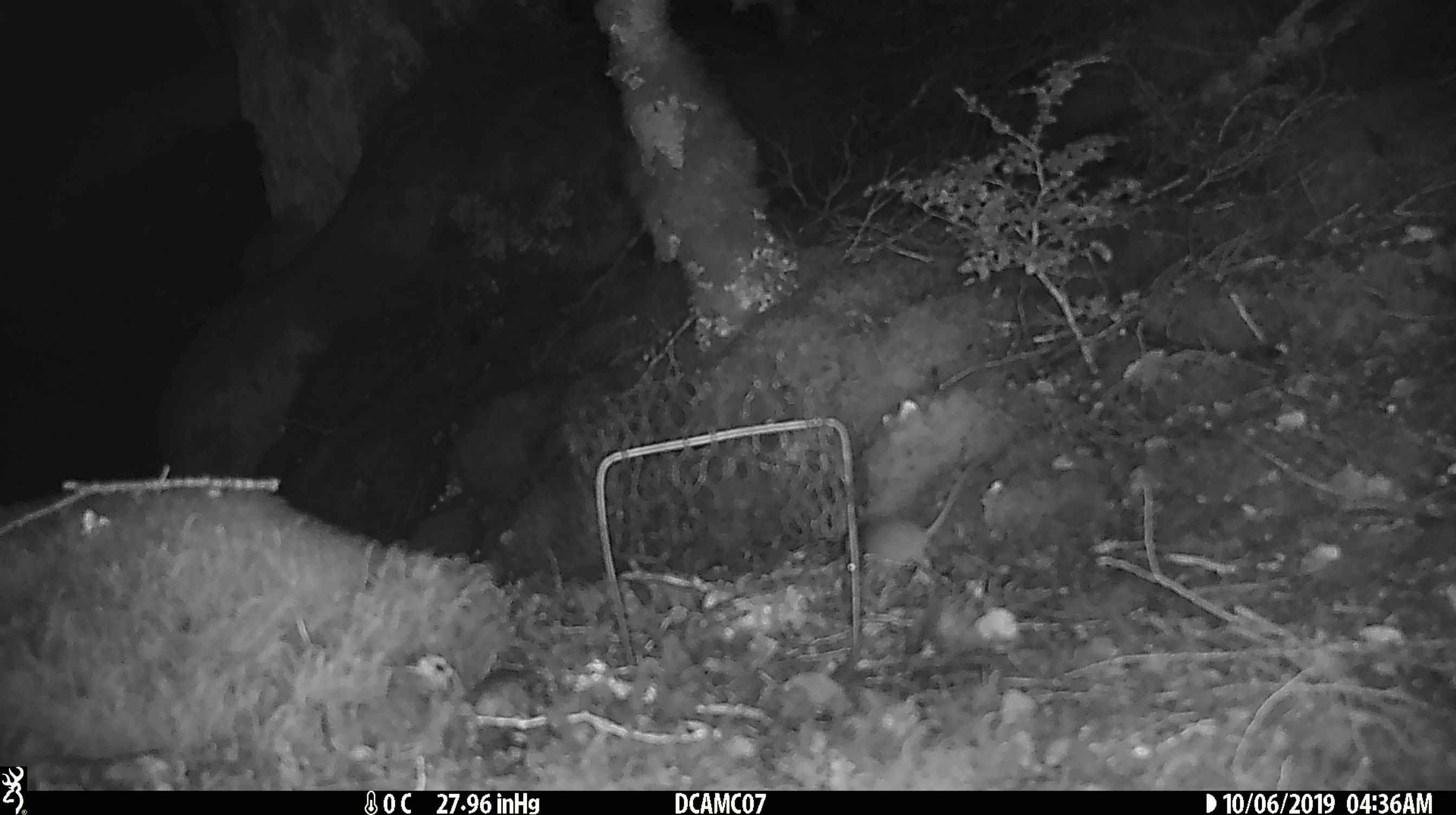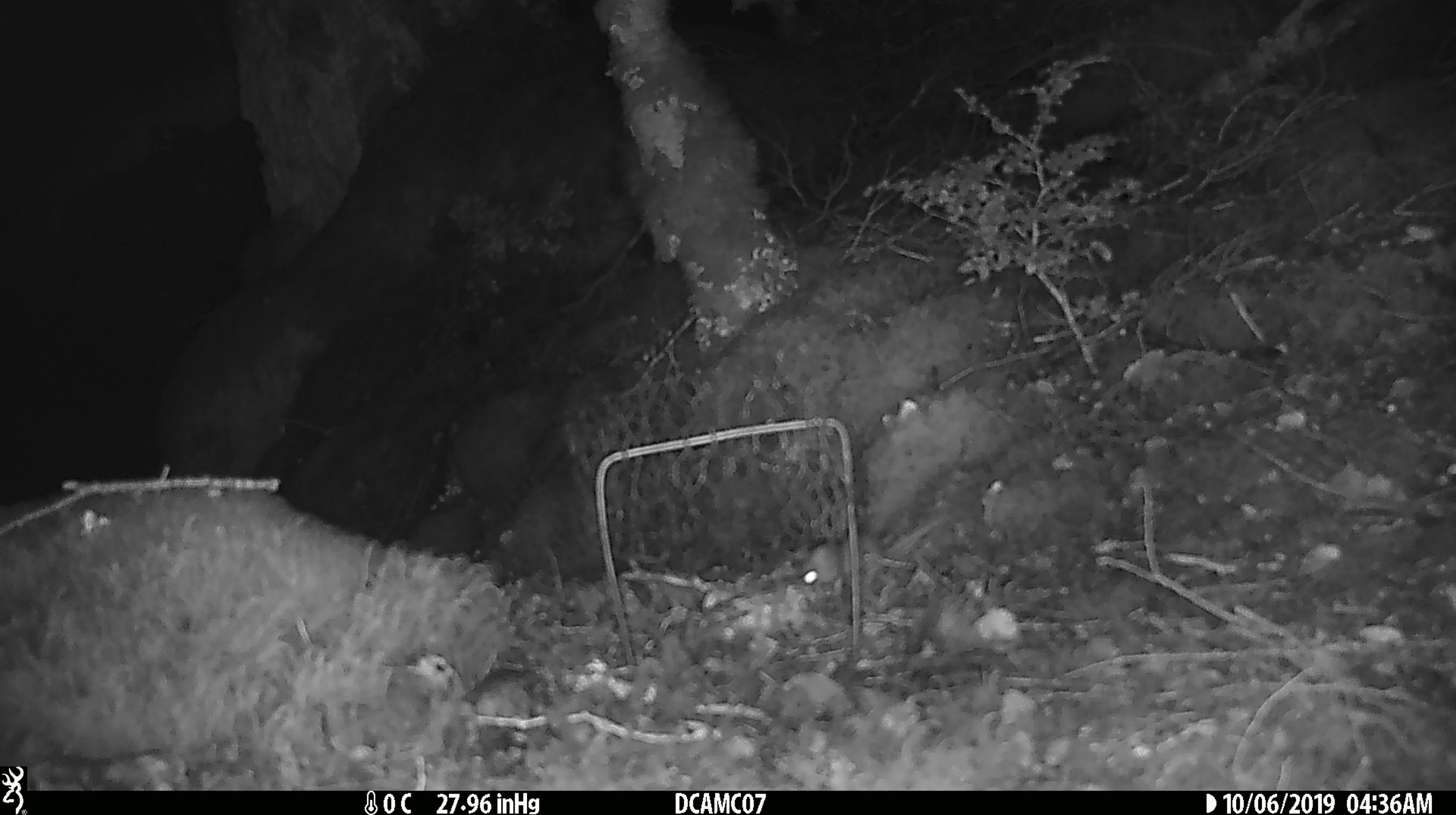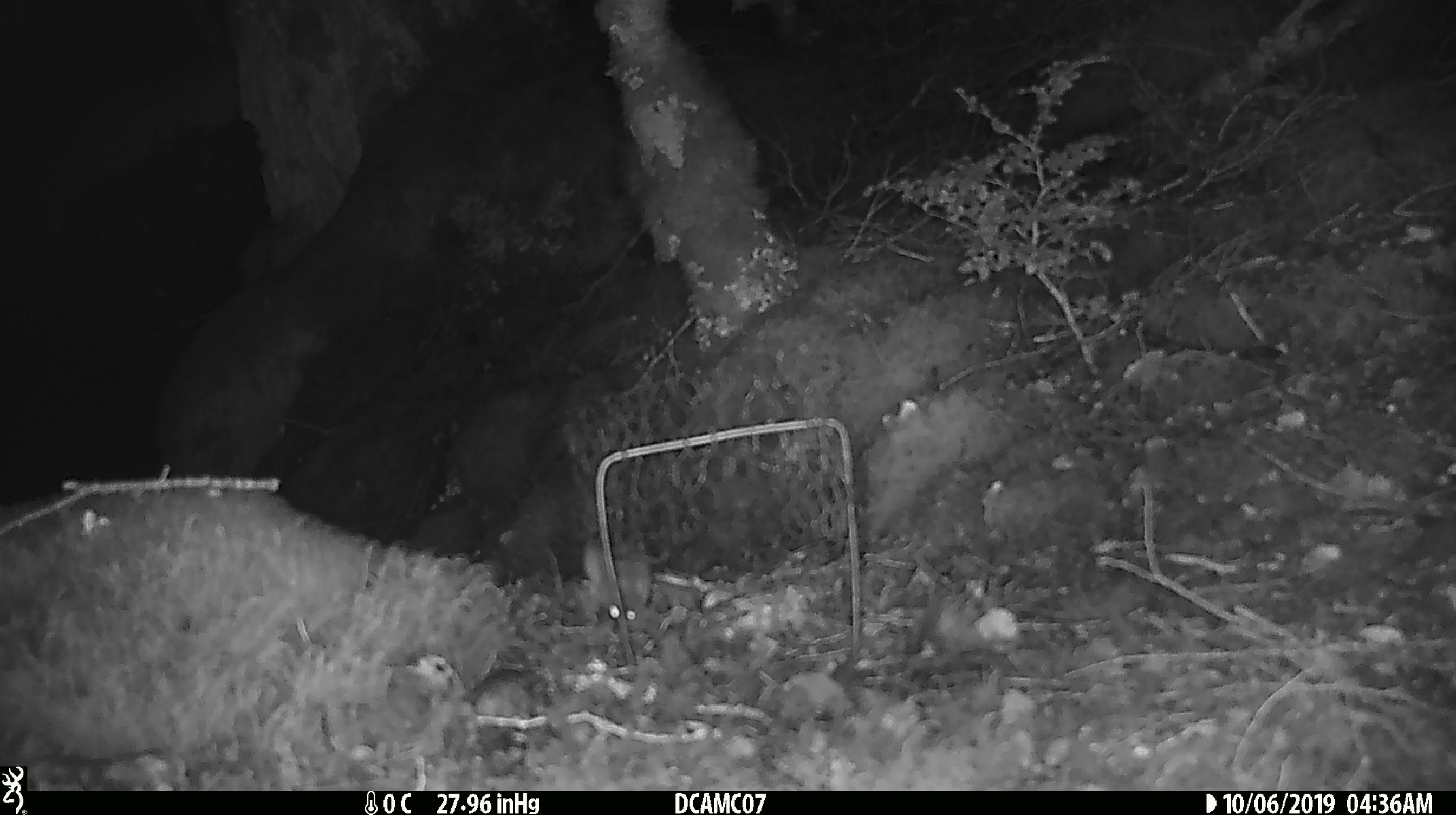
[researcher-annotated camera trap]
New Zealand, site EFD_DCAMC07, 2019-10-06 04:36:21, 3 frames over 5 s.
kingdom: Animalia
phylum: Chordata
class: Mammalia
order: Rodentia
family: Muridae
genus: Mus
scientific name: Mus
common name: mouse